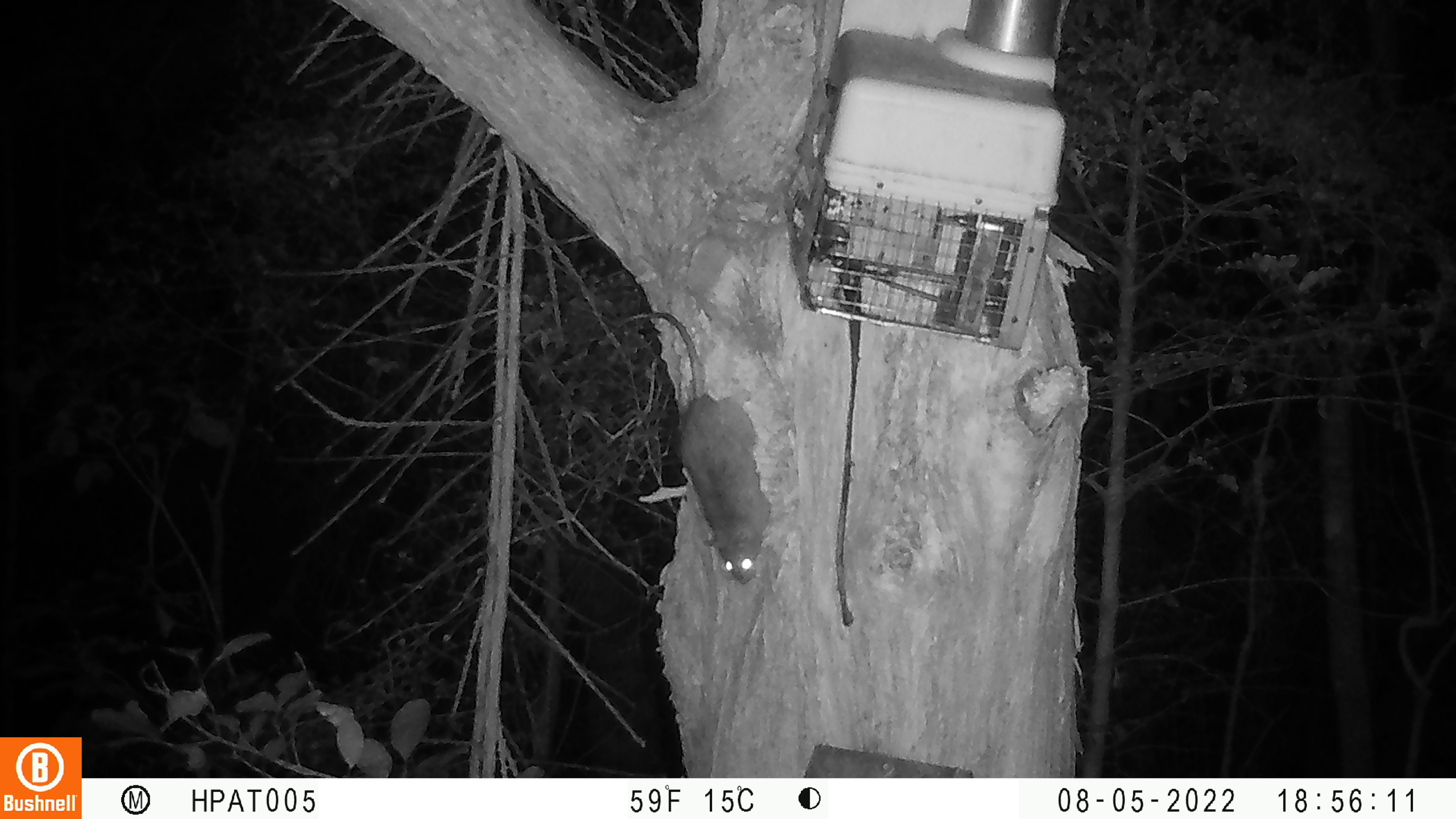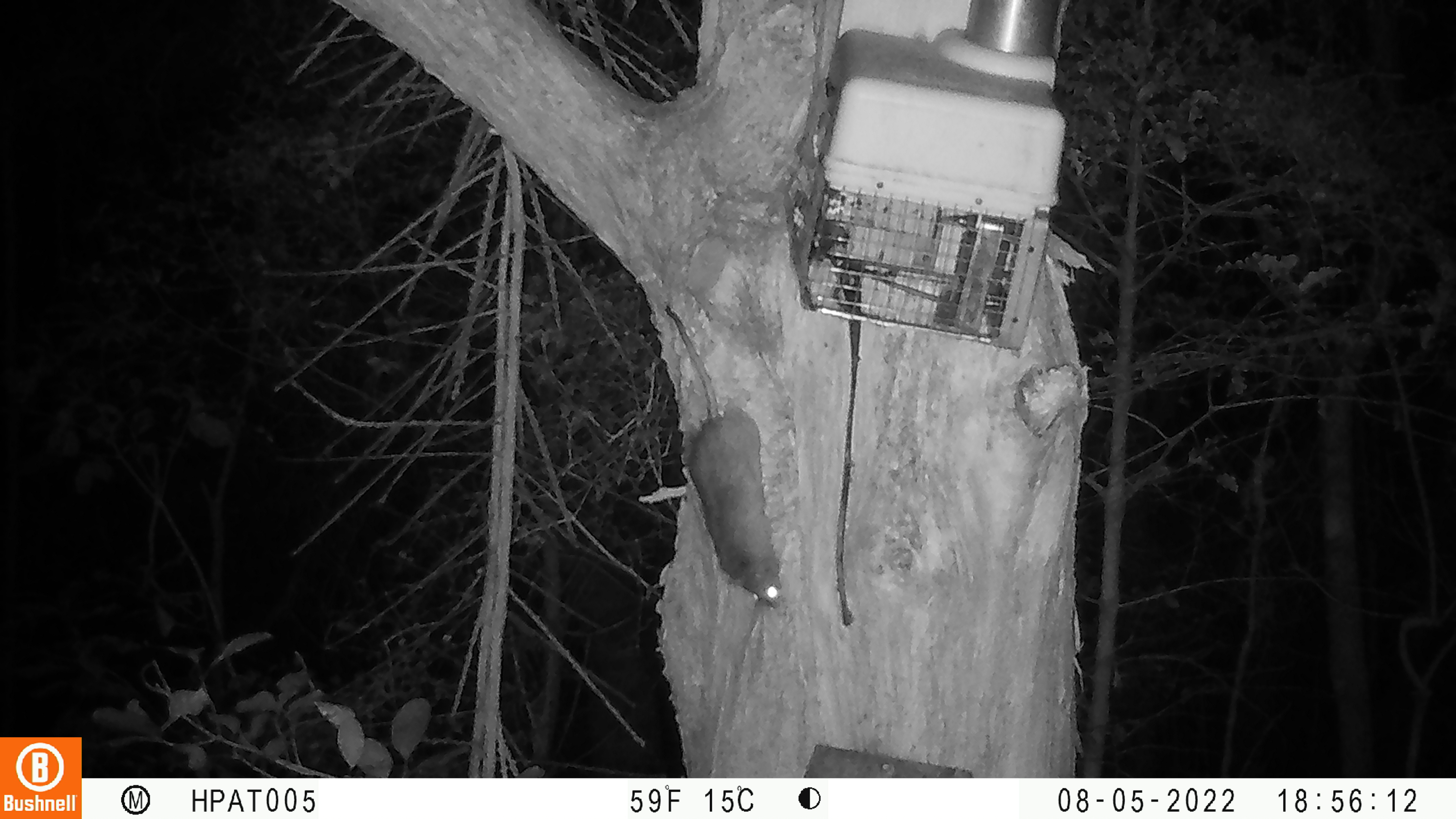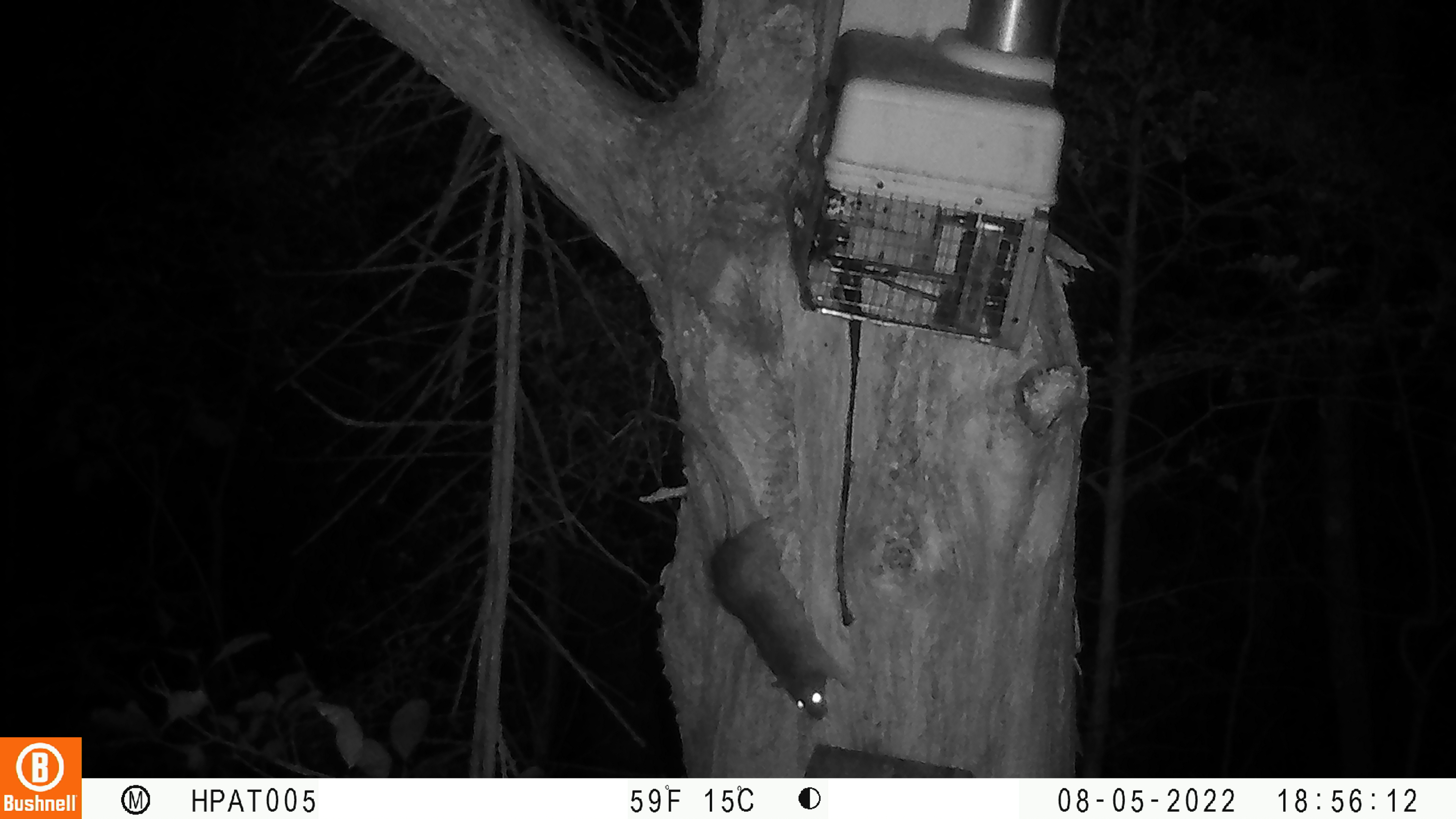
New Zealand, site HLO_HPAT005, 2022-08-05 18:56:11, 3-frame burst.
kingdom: Animalia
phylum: Chordata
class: Mammalia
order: Rodentia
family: Muridae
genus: Rattus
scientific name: Rattus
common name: rat